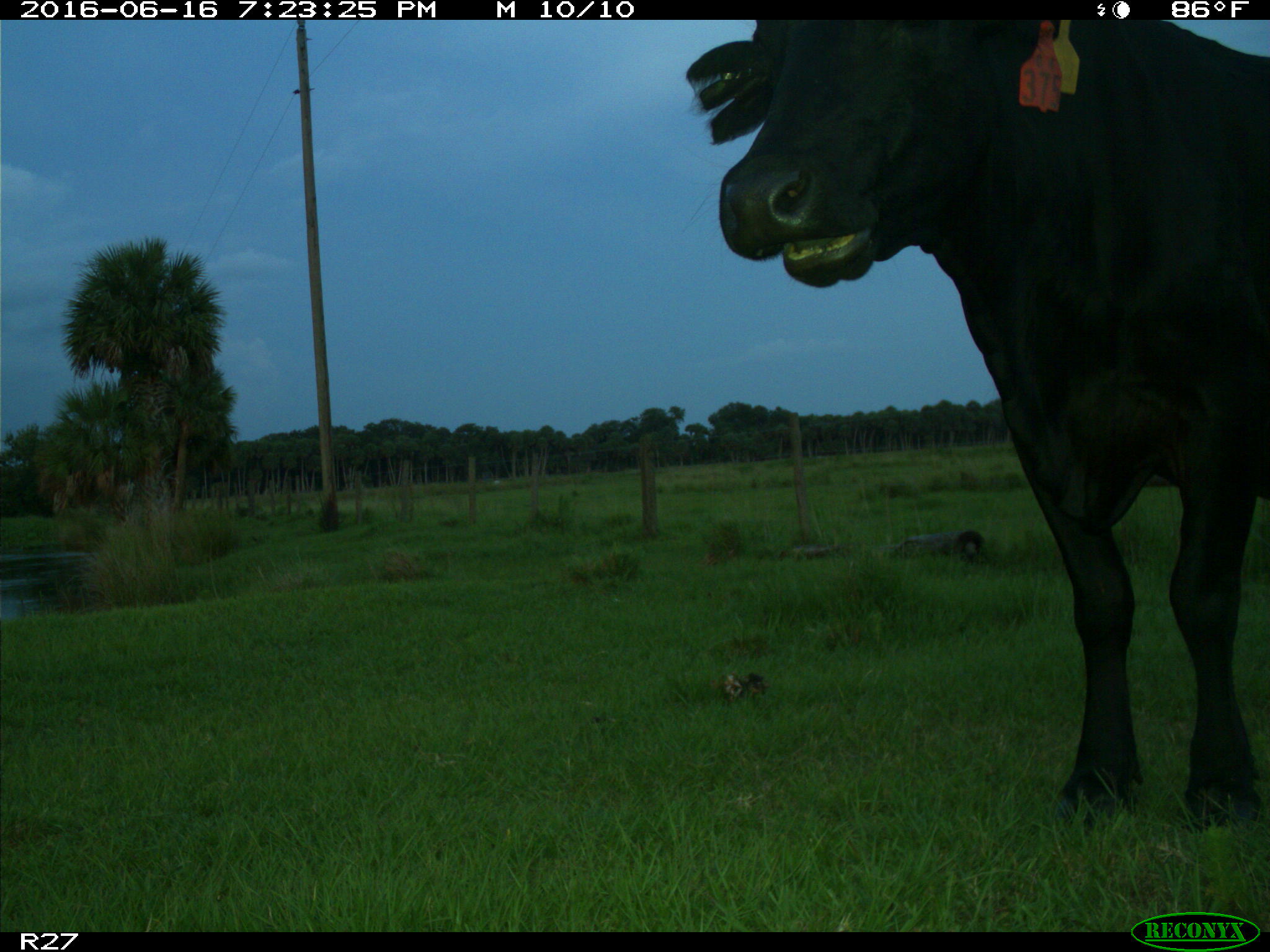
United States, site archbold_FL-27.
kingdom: Animalia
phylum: Chordata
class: Mammalia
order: Artiodactyla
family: Bovidae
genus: Bos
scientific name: Bos taurus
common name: domestic cow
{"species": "Bos taurus (domestic cow)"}